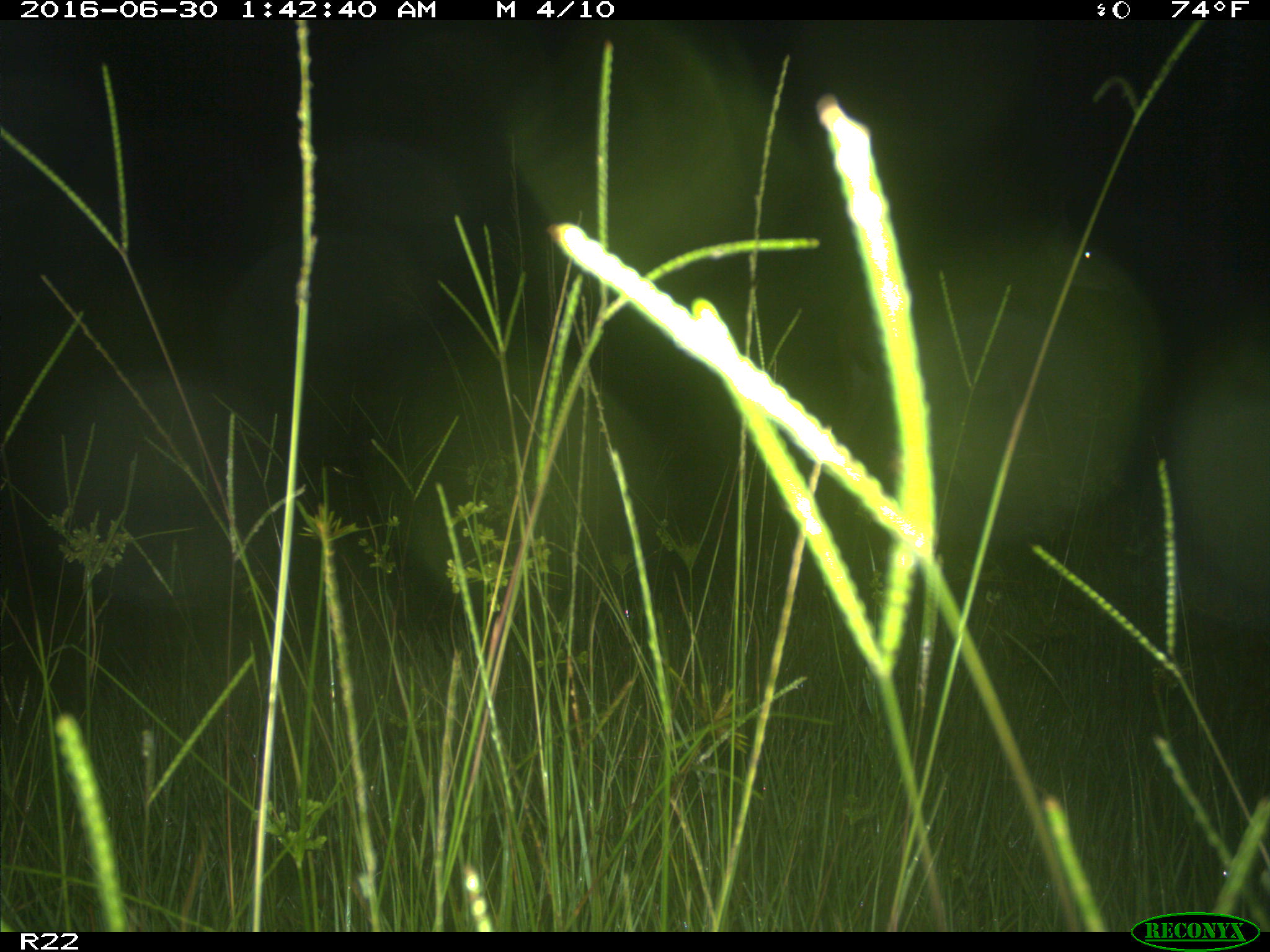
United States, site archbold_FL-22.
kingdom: Animalia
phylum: Chordata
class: Mammalia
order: Artiodactyla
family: Cervidae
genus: Odocoileus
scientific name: Odocoileus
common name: deer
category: unidentified deer